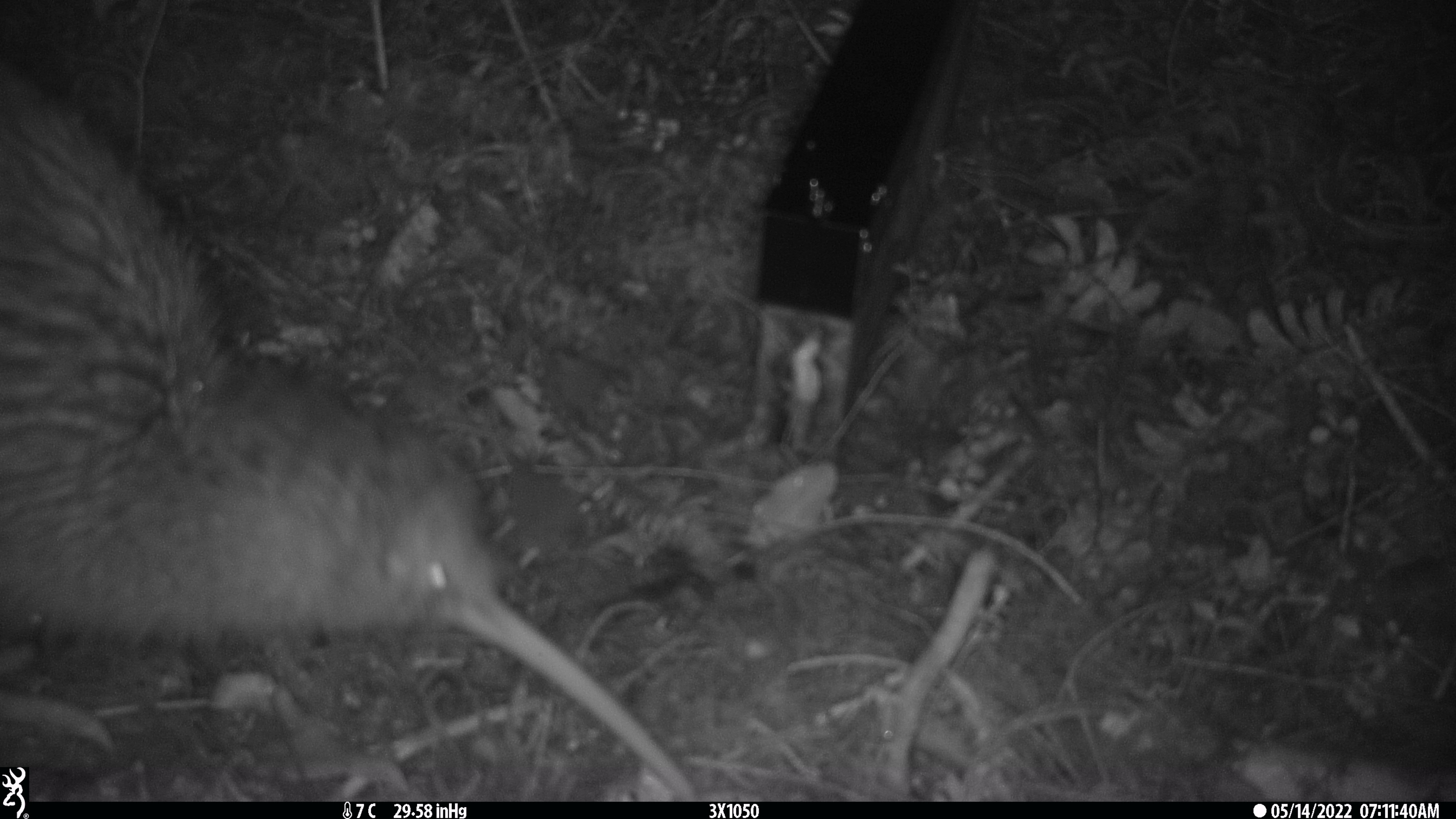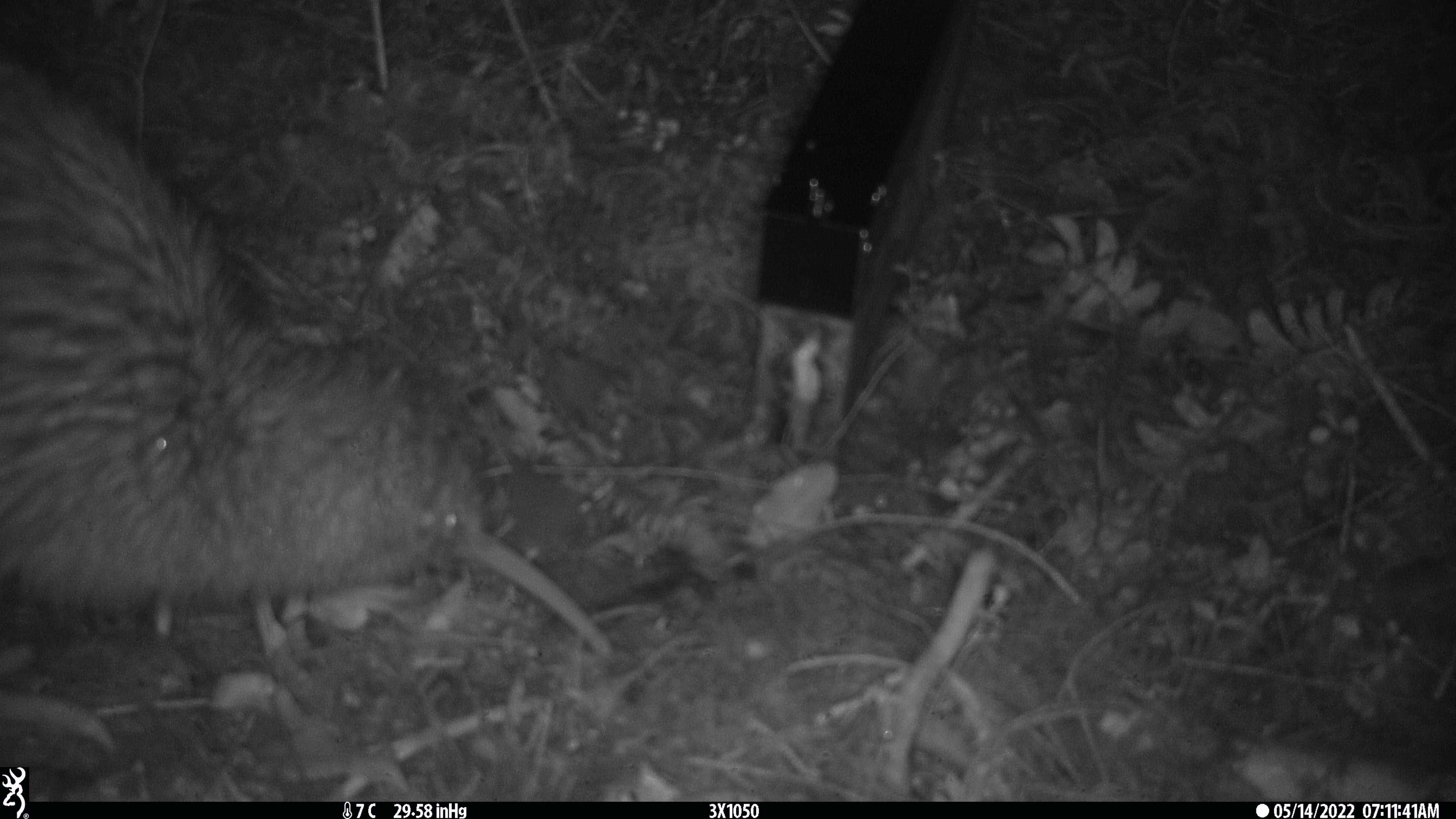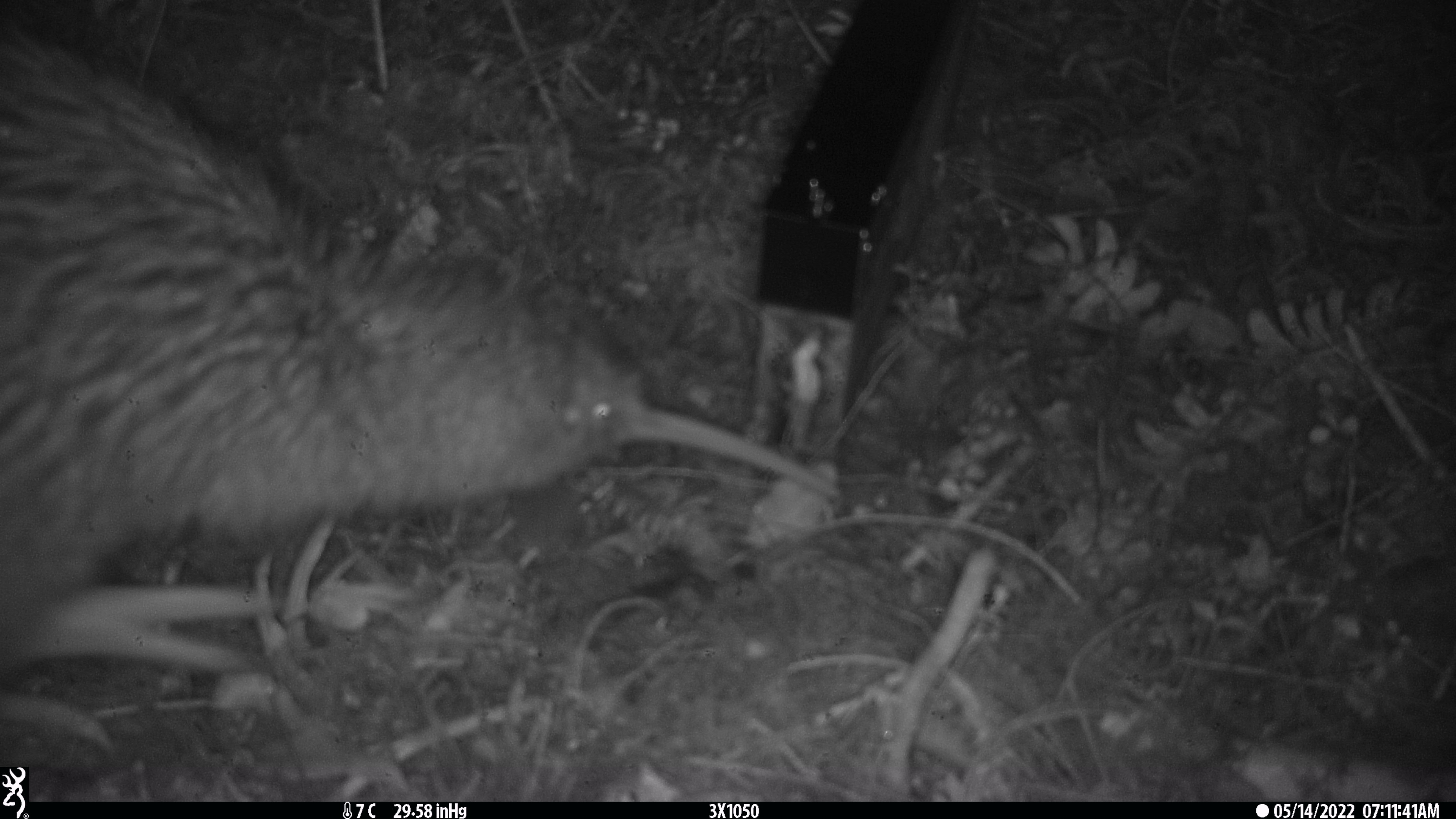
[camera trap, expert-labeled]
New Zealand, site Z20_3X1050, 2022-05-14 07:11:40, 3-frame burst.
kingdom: Animalia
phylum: Chordata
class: Aves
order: Apterygiformes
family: Apterygidae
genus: Apteryx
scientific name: Apteryx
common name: kiwi